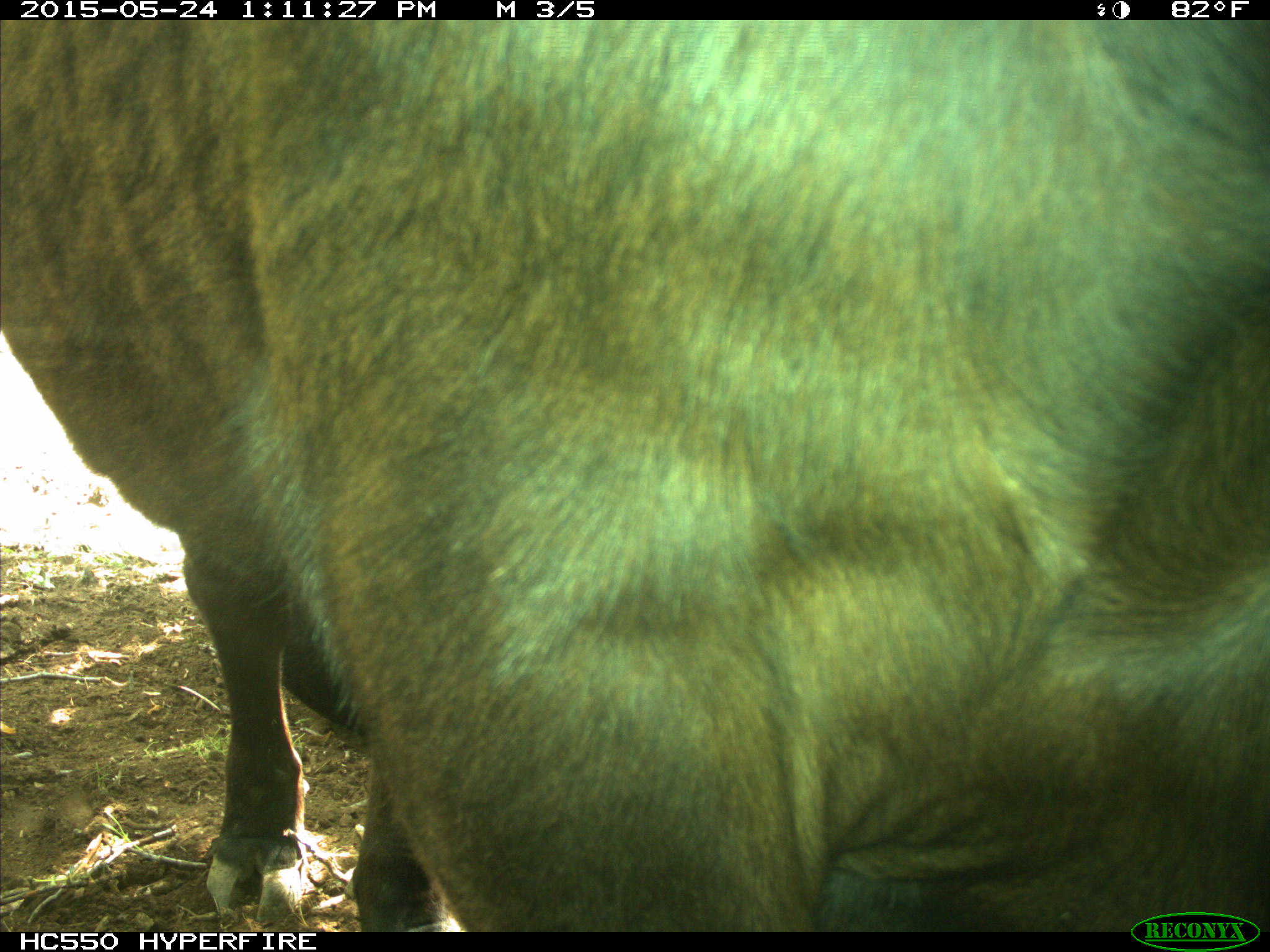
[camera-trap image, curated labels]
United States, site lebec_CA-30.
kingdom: Animalia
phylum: Chordata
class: Mammalia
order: Artiodactyla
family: Bovidae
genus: Bos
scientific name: Bos taurus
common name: domestic cow